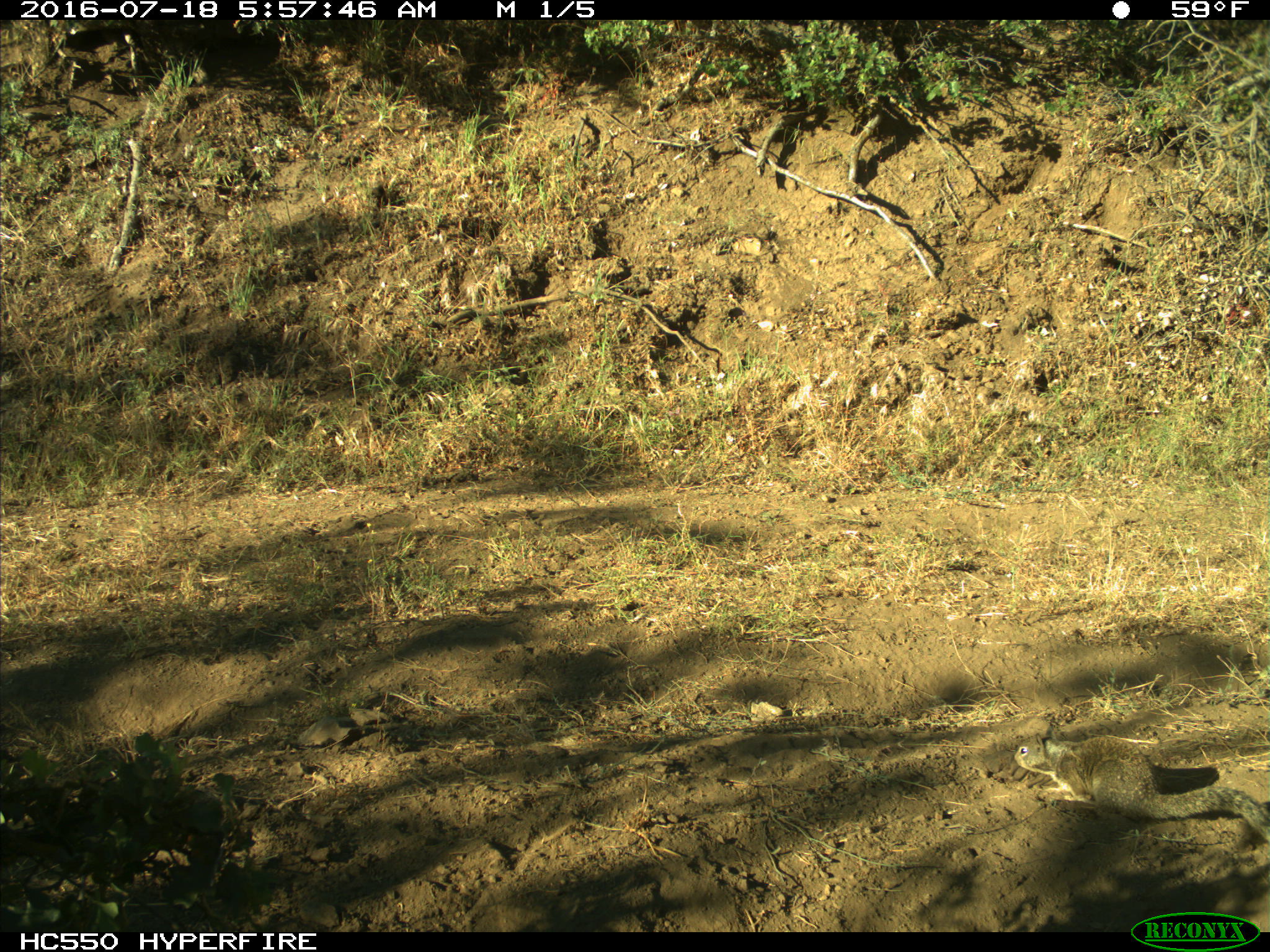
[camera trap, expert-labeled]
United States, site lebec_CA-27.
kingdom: Animalia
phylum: Chordata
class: Mammalia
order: Rodentia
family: Sciuridae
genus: Otospermophilus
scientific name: Otospermophilus beecheyi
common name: california ground squirrel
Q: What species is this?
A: Otospermophilus beecheyi (california ground squirrel).